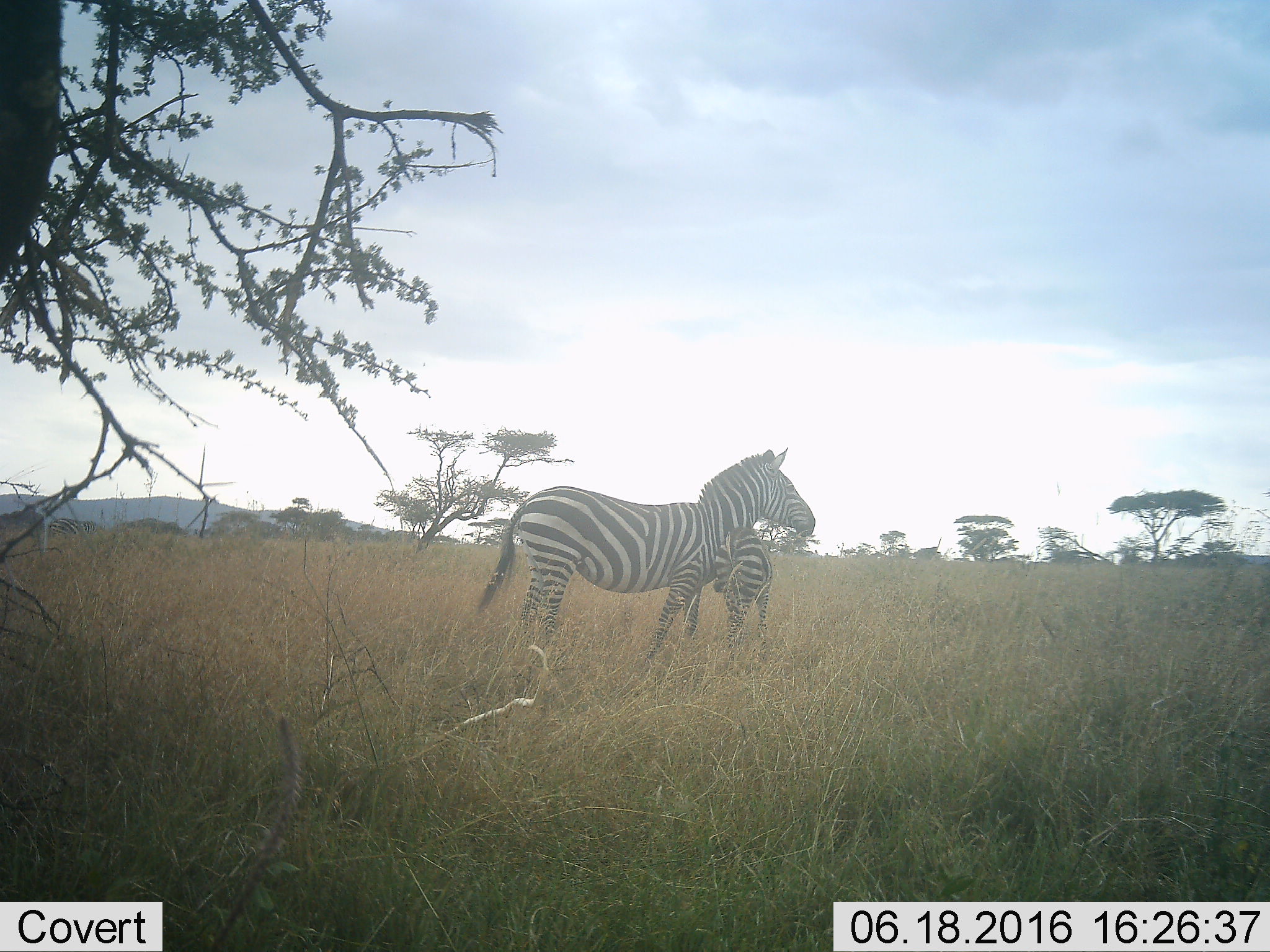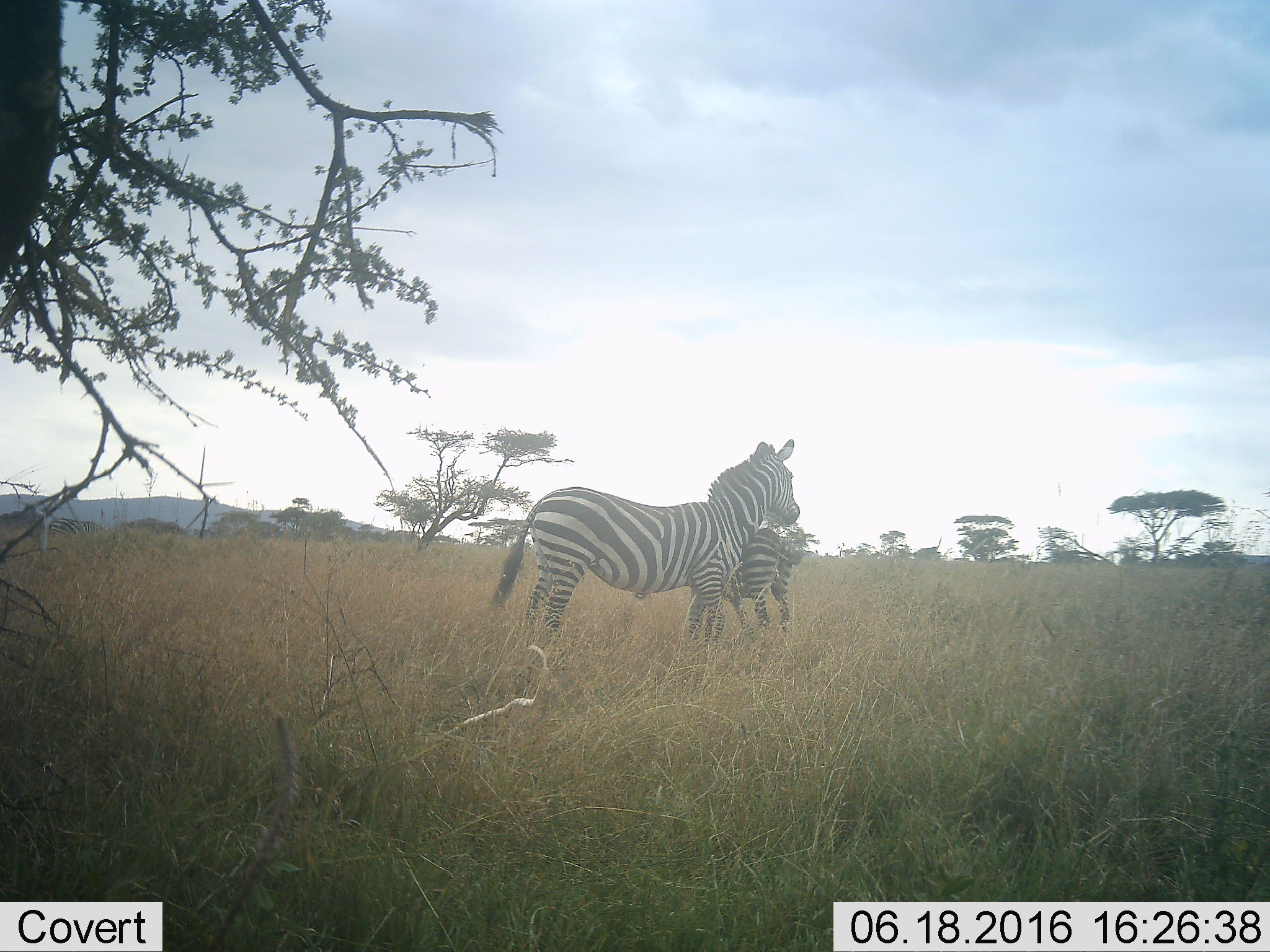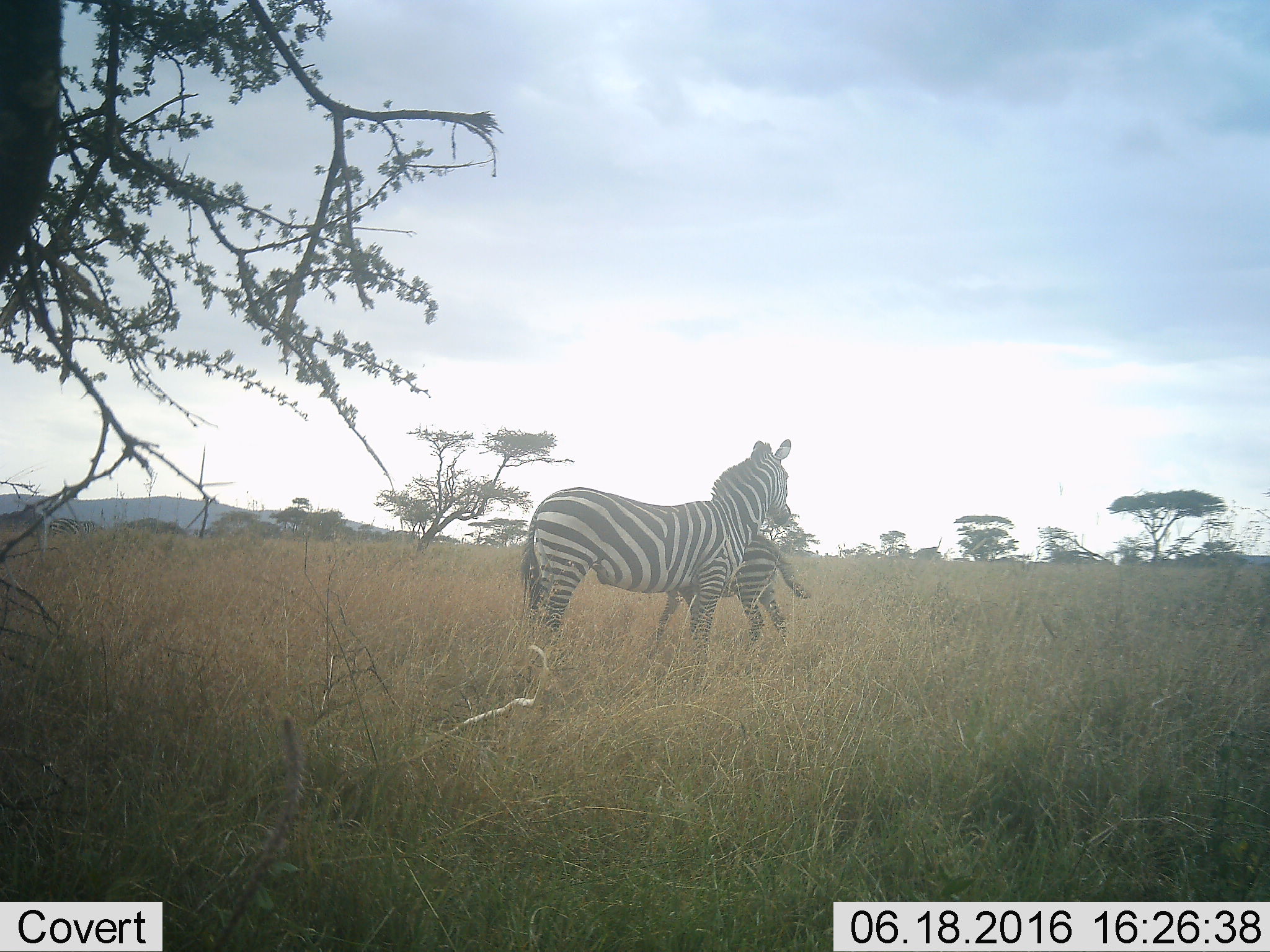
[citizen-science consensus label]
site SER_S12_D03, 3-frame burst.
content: unidentified animal